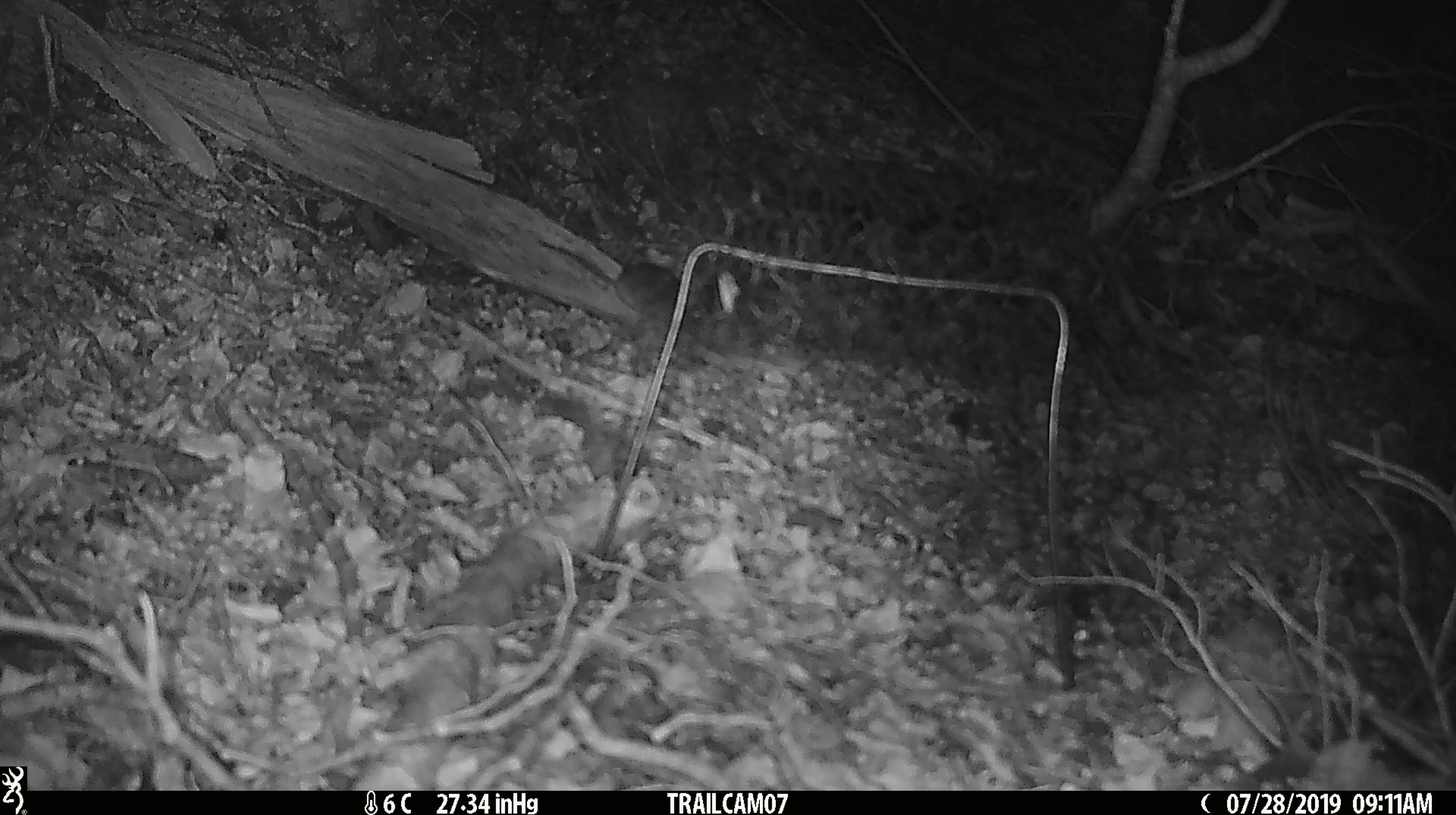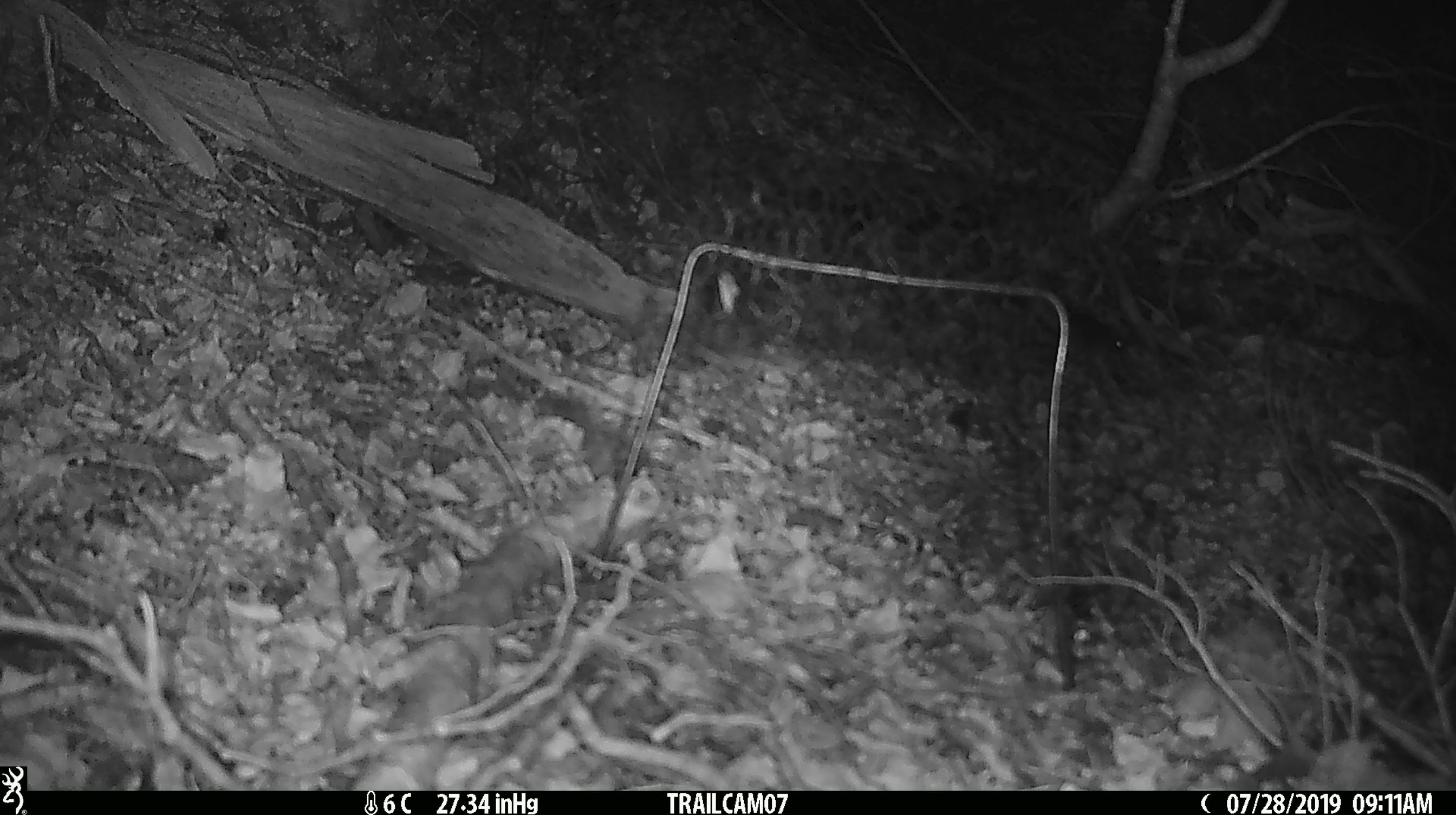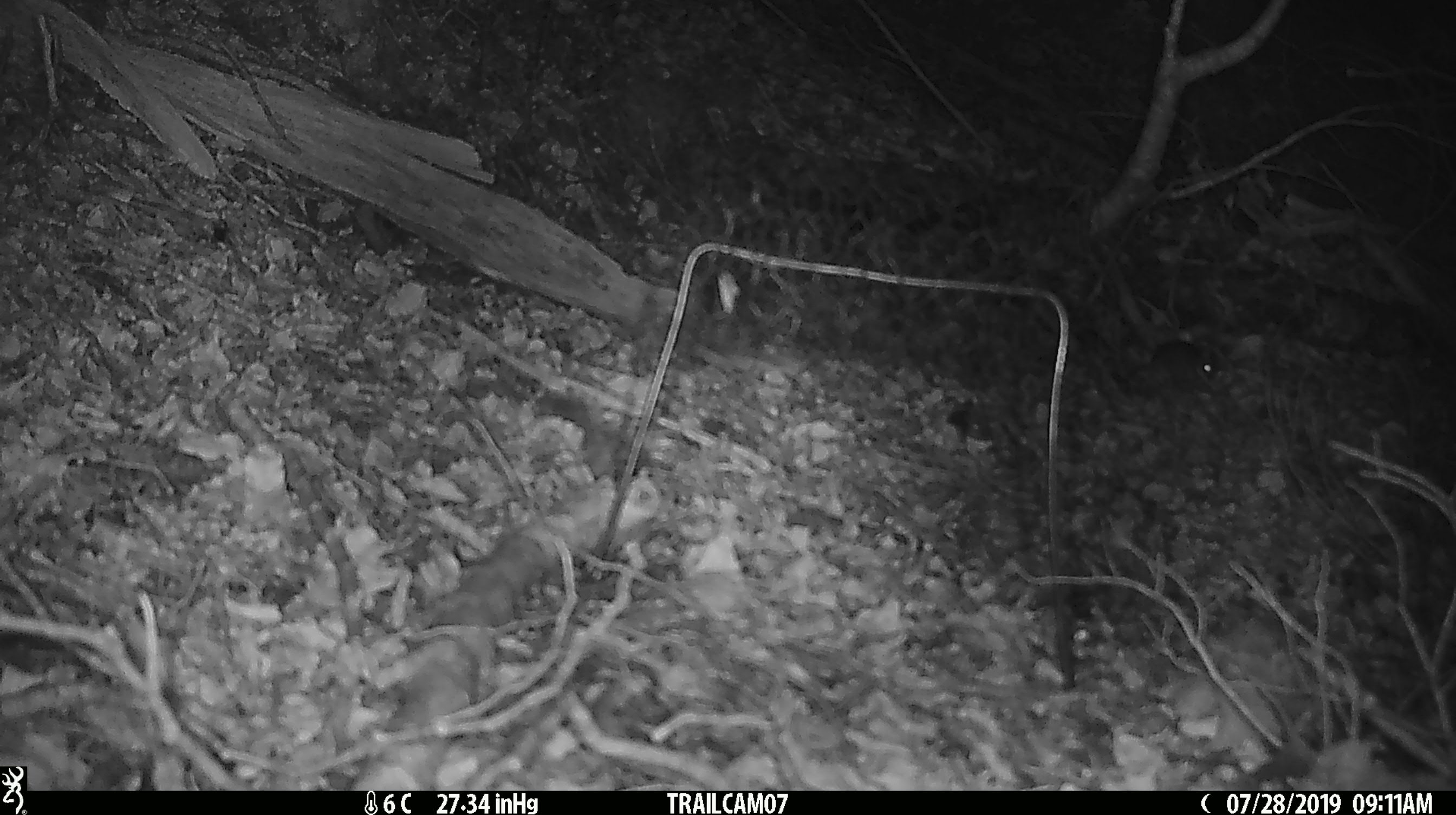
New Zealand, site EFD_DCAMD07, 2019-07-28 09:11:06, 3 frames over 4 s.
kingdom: Animalia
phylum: Chordata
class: Mammalia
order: Rodentia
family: Muridae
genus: Mus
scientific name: Mus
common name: mouse